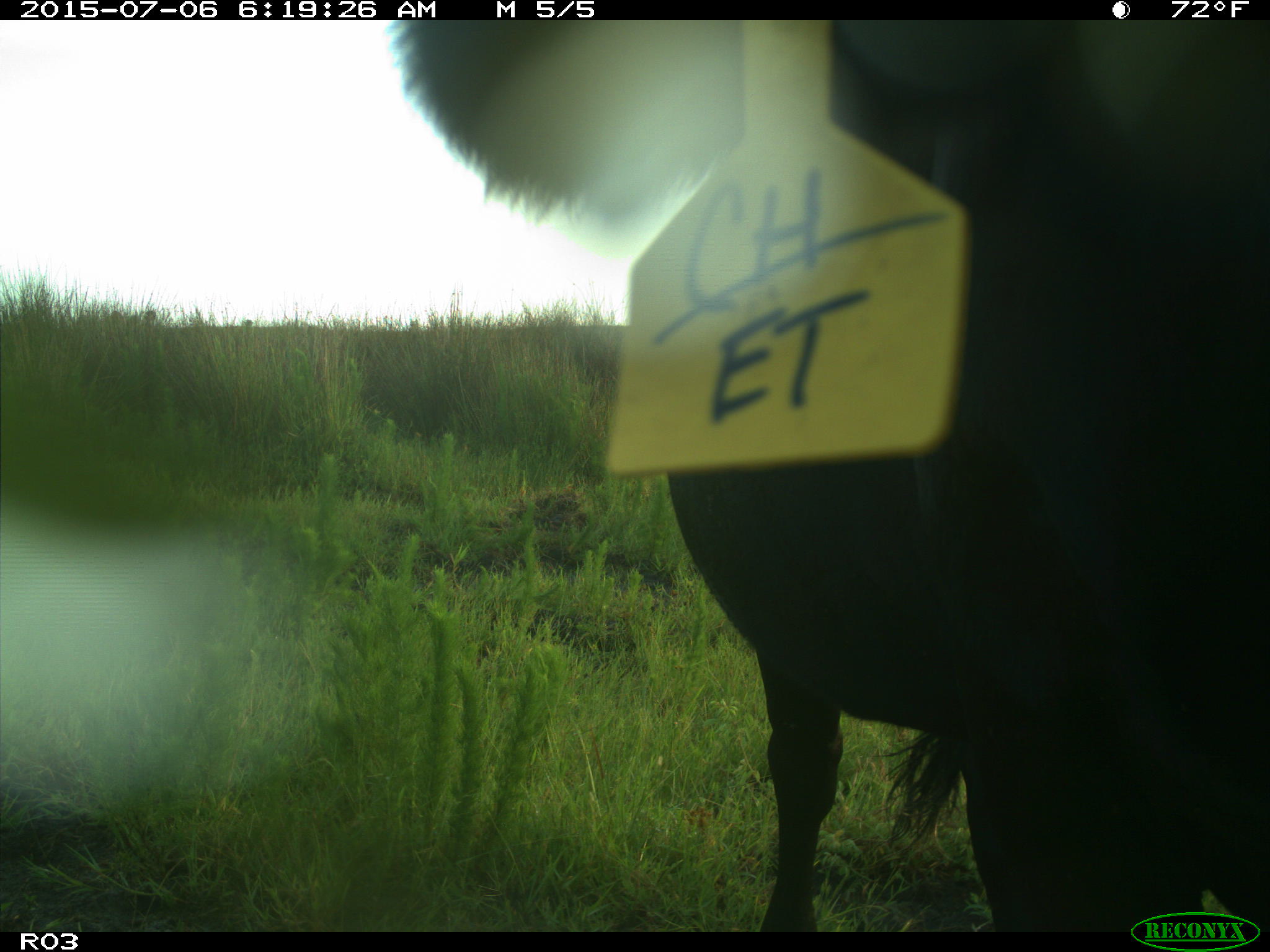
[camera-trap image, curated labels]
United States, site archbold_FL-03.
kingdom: Animalia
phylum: Chordata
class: Mammalia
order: Artiodactyla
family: Bovidae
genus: Bos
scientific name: Bos taurus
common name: domestic cow